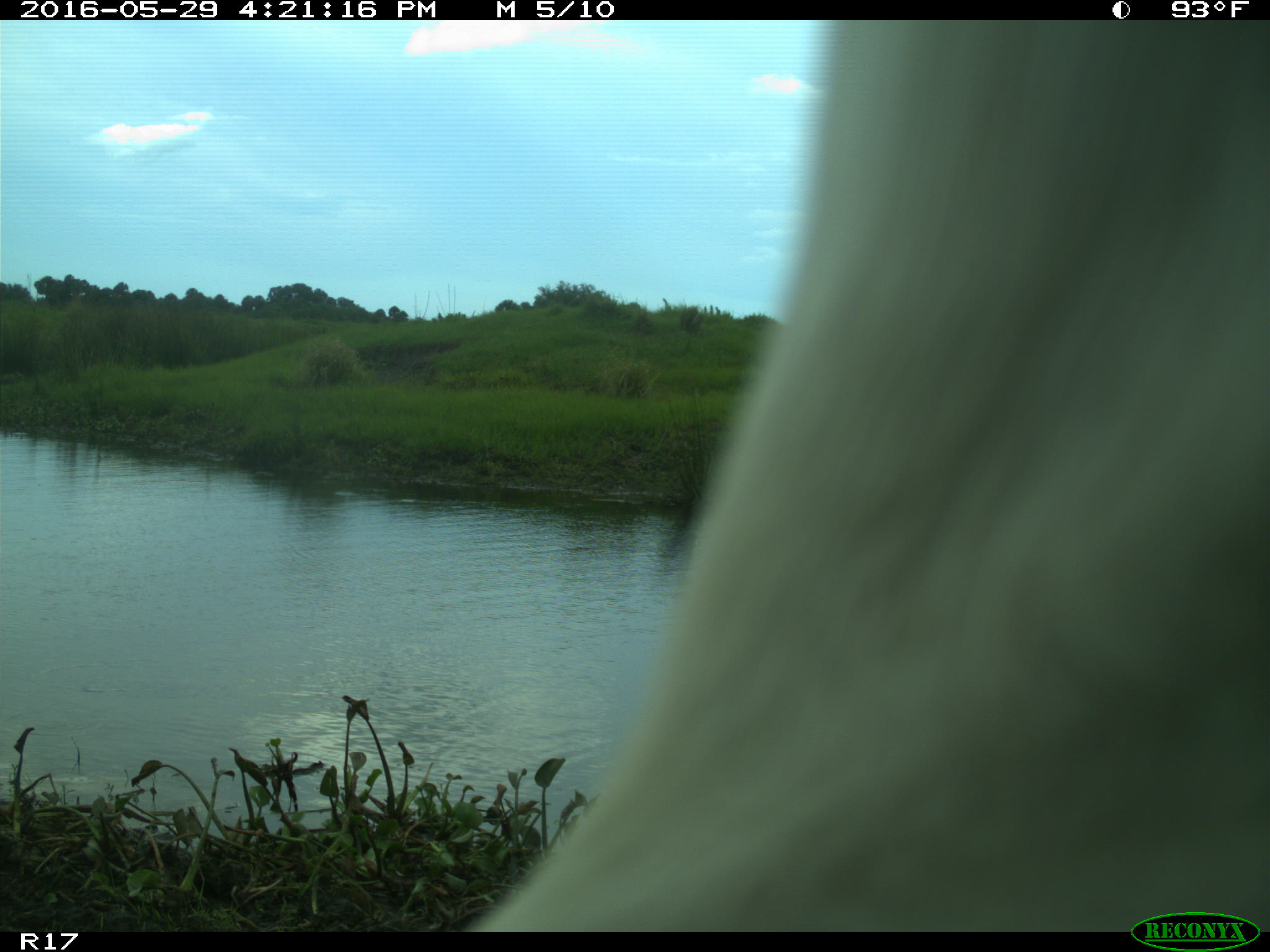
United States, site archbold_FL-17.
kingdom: Animalia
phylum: Chordata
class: Mammalia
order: Artiodactyla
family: Bovidae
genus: Bos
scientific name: Bos taurus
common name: domestic cow